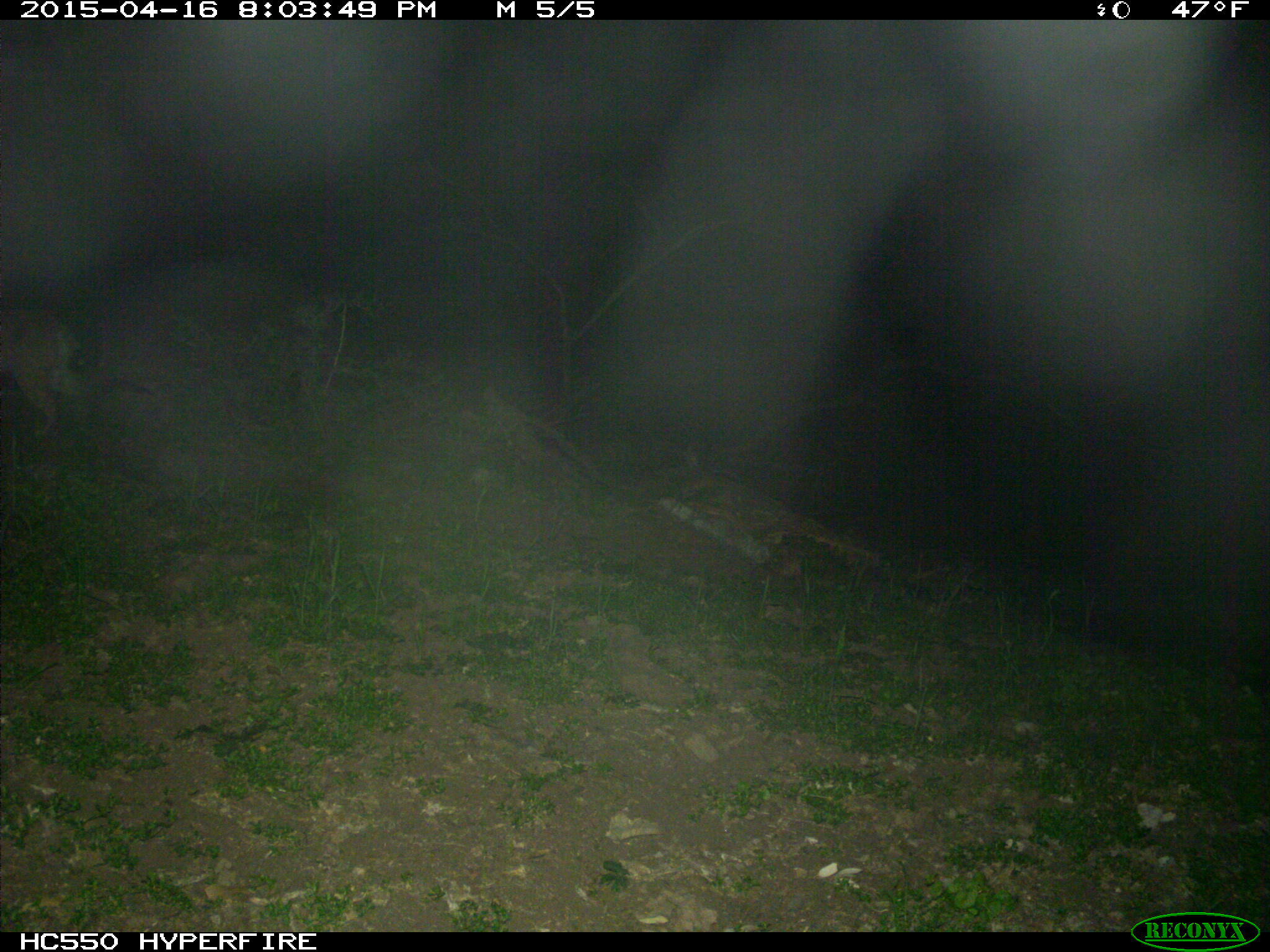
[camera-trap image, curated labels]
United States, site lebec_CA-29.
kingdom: Animalia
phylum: Chordata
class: Mammalia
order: Carnivora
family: Felidae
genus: Lynx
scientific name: Lynx rufus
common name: bobcat